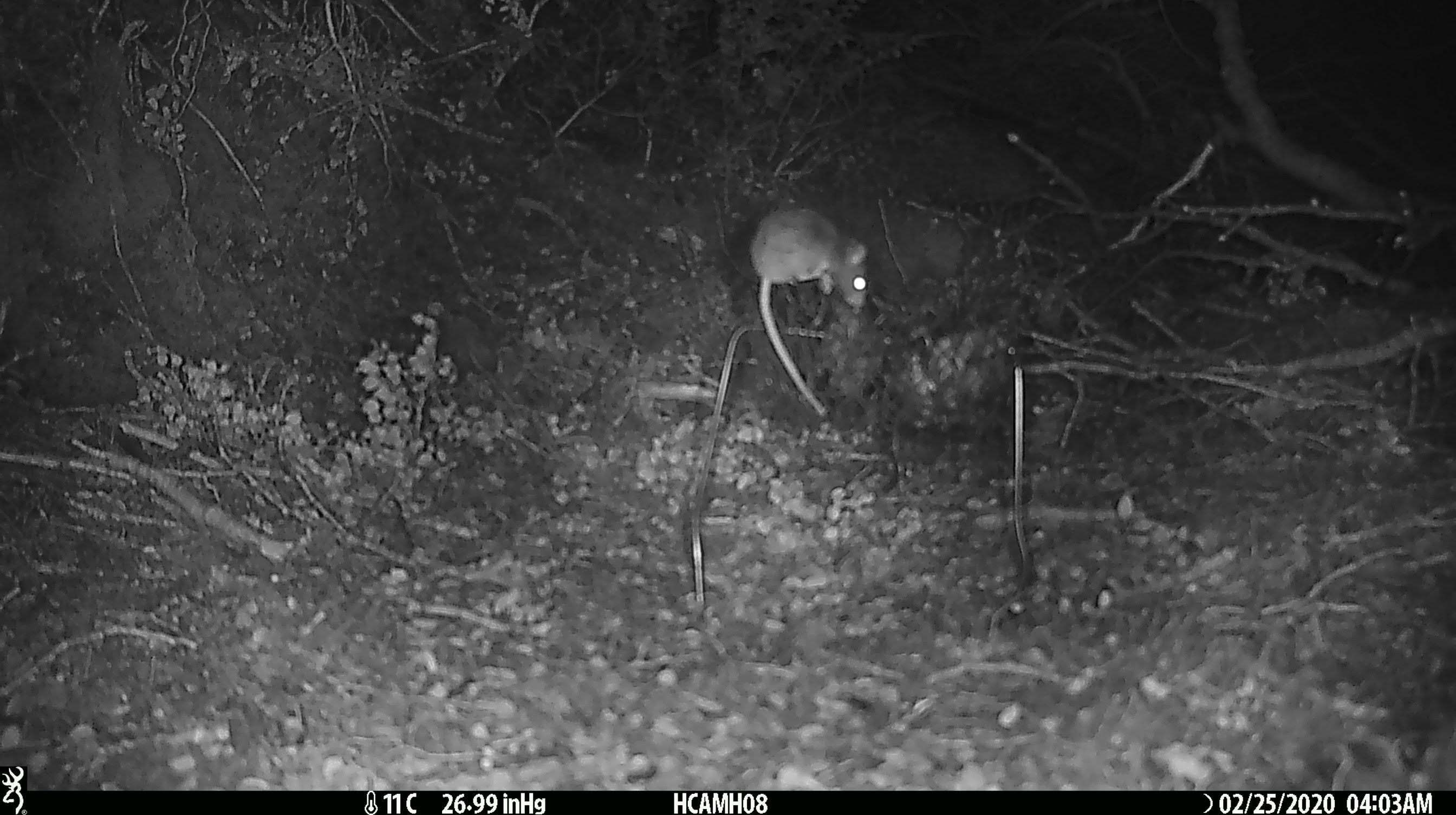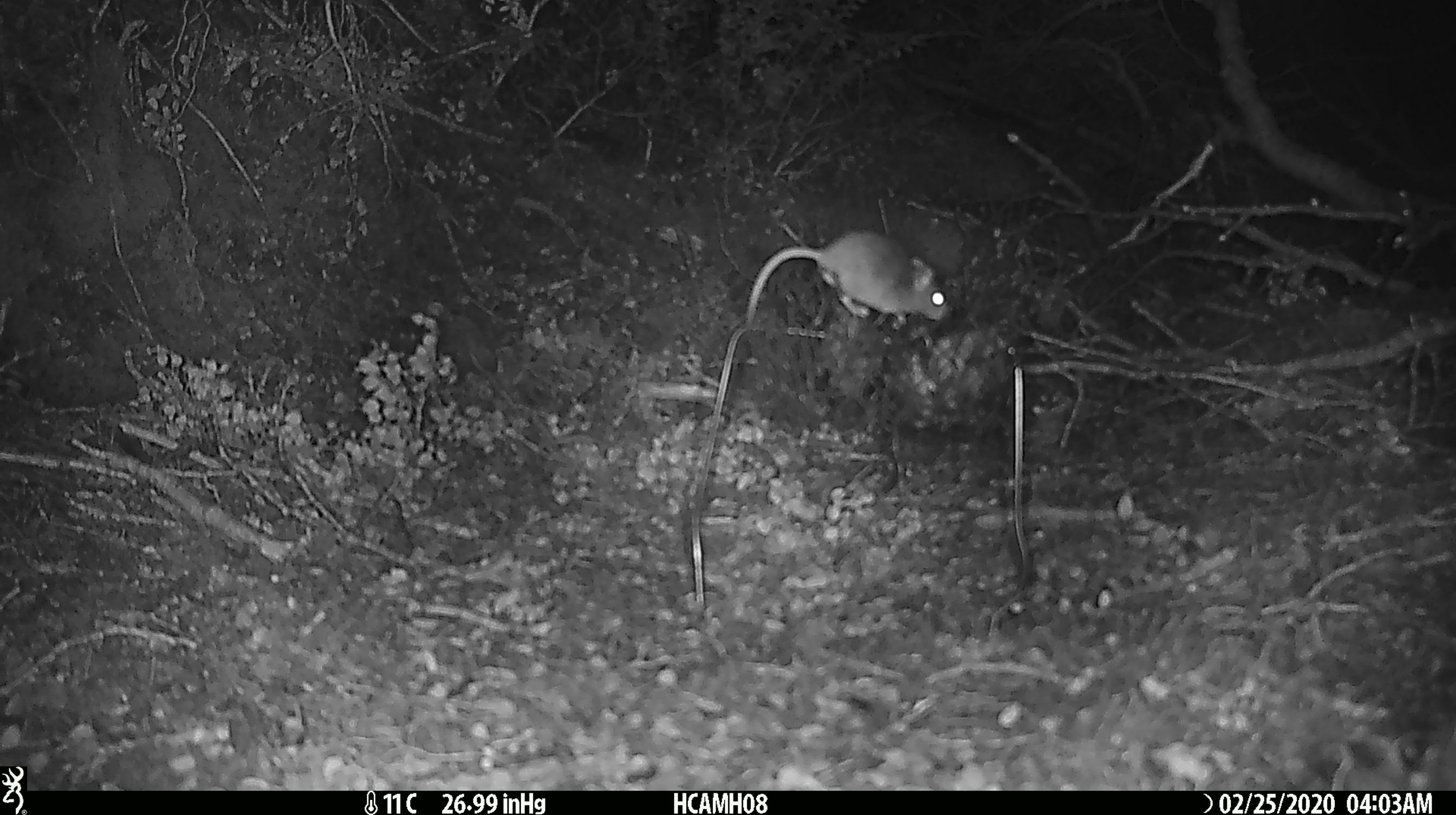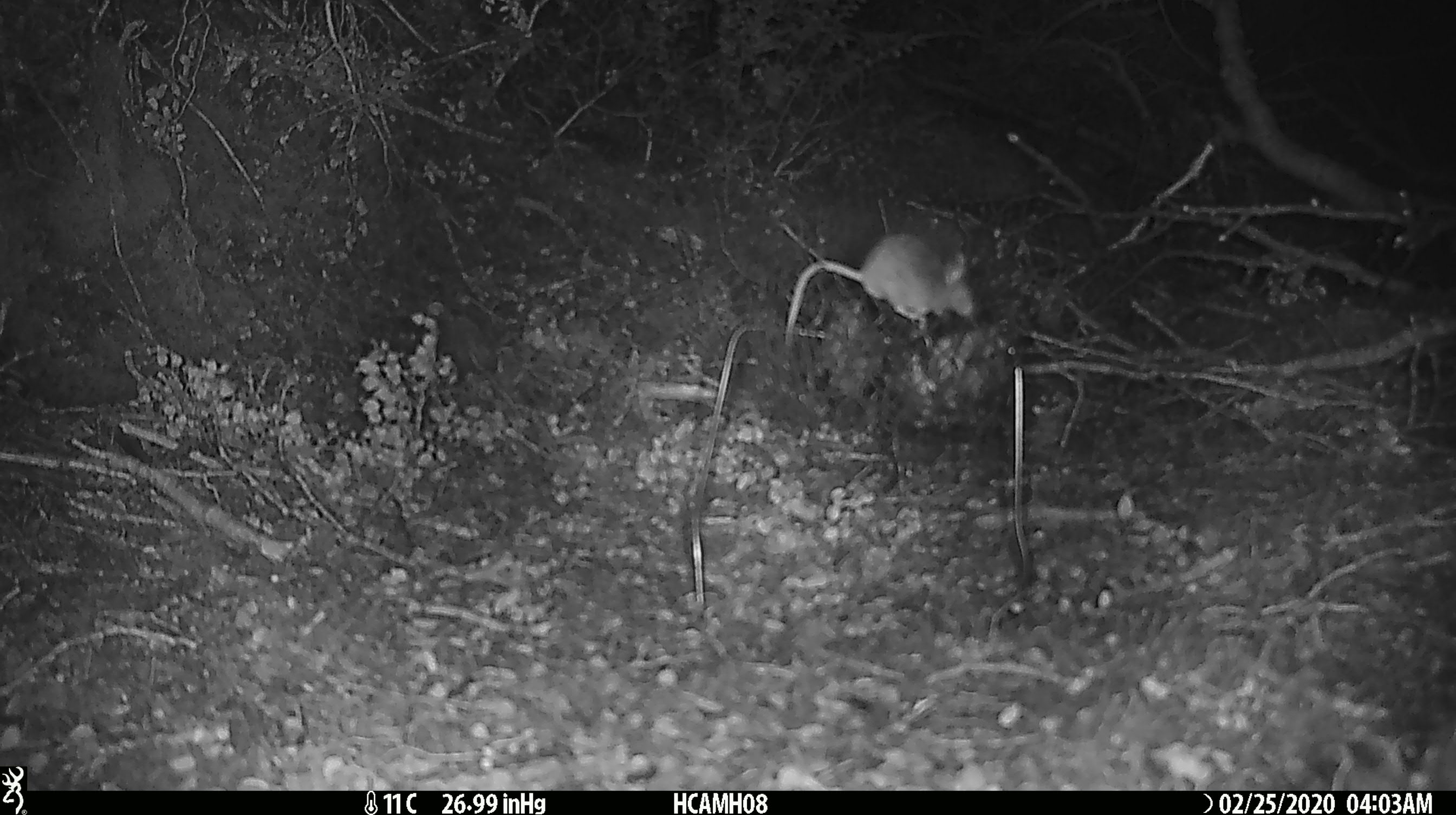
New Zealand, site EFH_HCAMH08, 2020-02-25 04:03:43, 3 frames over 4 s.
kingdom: Animalia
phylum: Chordata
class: Mammalia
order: Rodentia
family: Muridae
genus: Mus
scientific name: Mus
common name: mouse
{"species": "mouse (Mus)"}